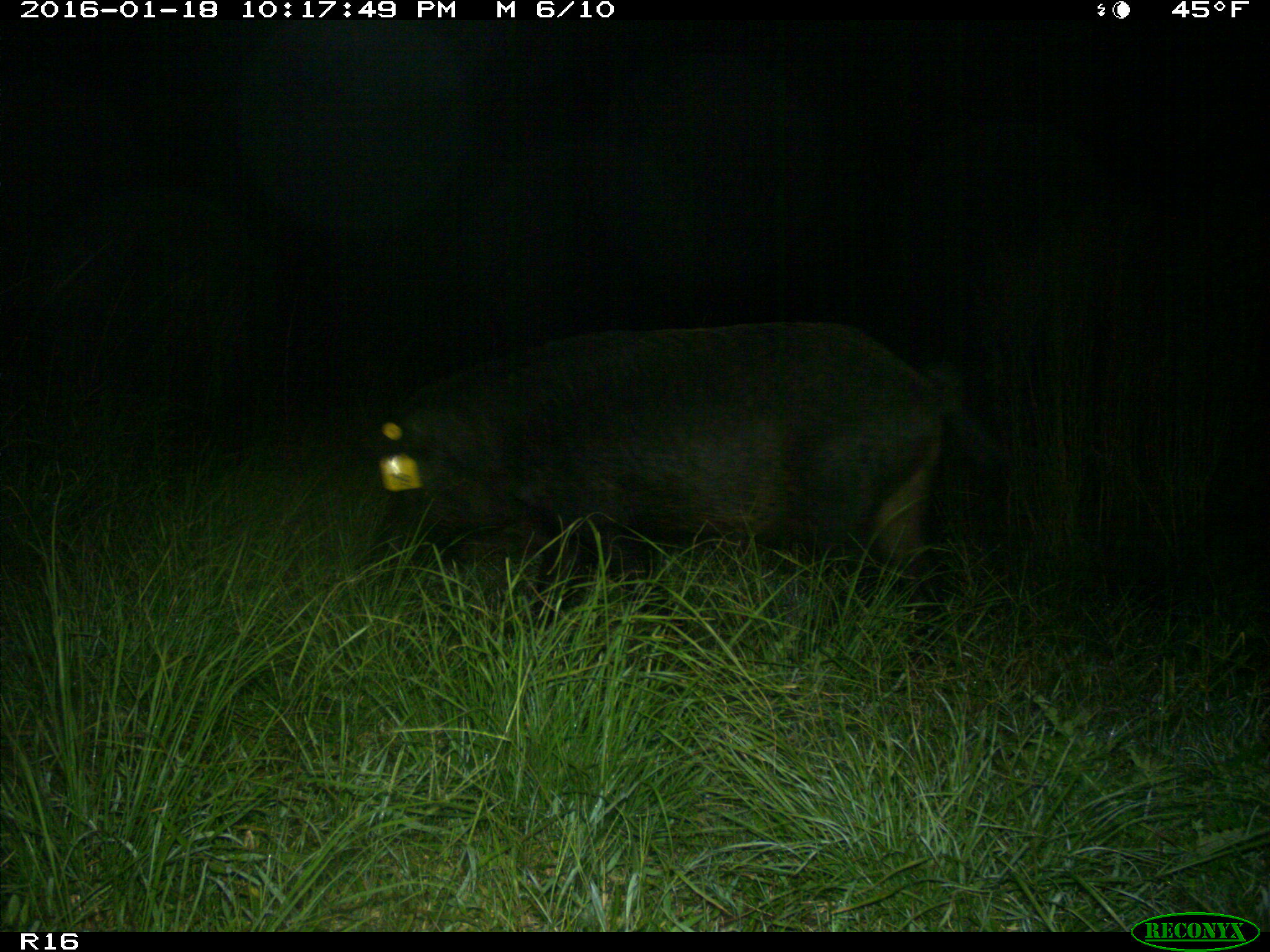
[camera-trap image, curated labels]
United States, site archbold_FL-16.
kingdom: Animalia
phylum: Chordata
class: Mammalia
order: Artiodactyla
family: Suidae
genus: Sus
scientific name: Sus scrofa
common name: wild boar